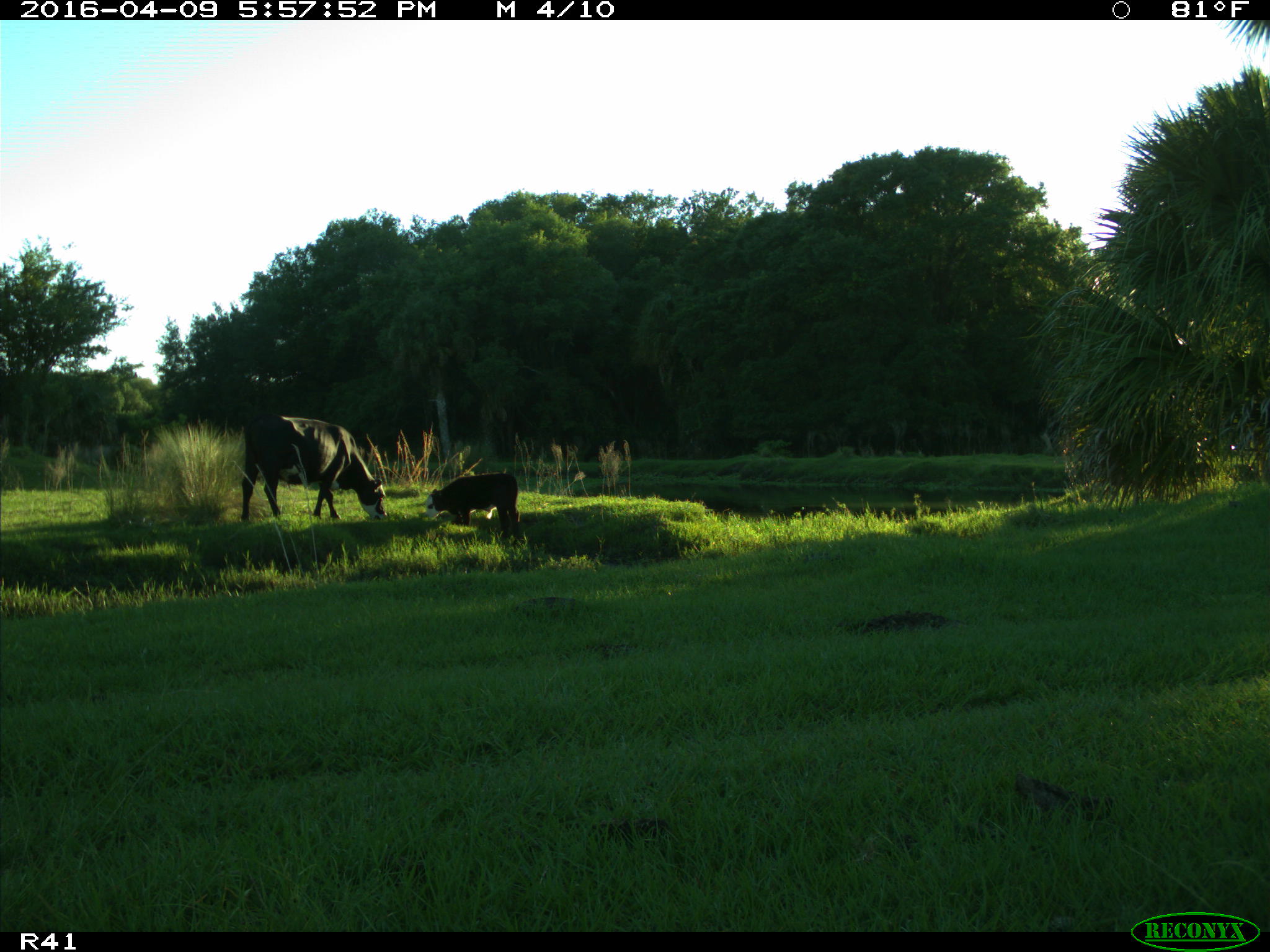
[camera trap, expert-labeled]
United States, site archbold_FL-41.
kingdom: Animalia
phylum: Chordata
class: Mammalia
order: Artiodactyla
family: Bovidae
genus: Bos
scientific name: Bos taurus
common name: domestic cow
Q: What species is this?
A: Bos taurus (domestic cow).